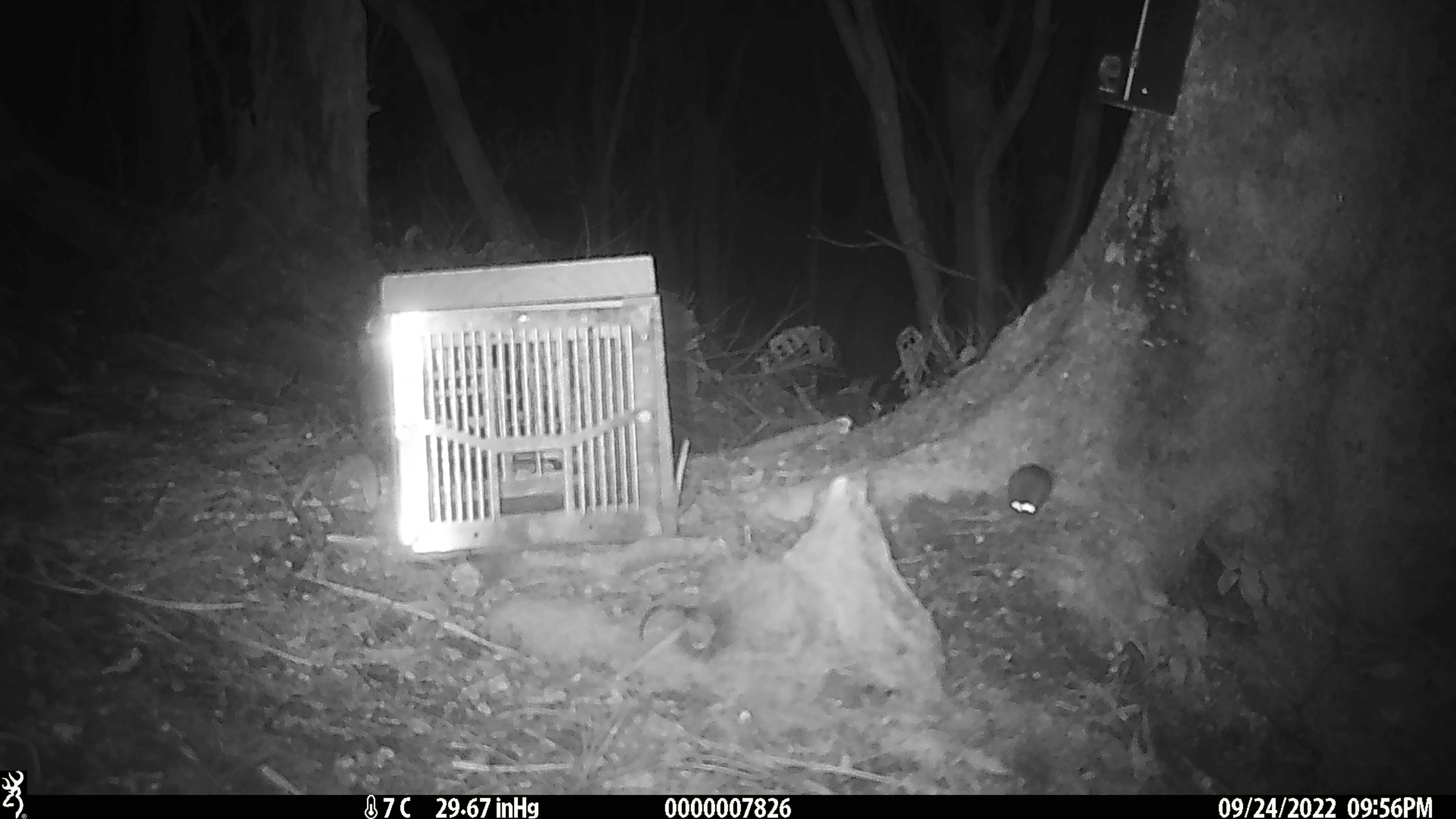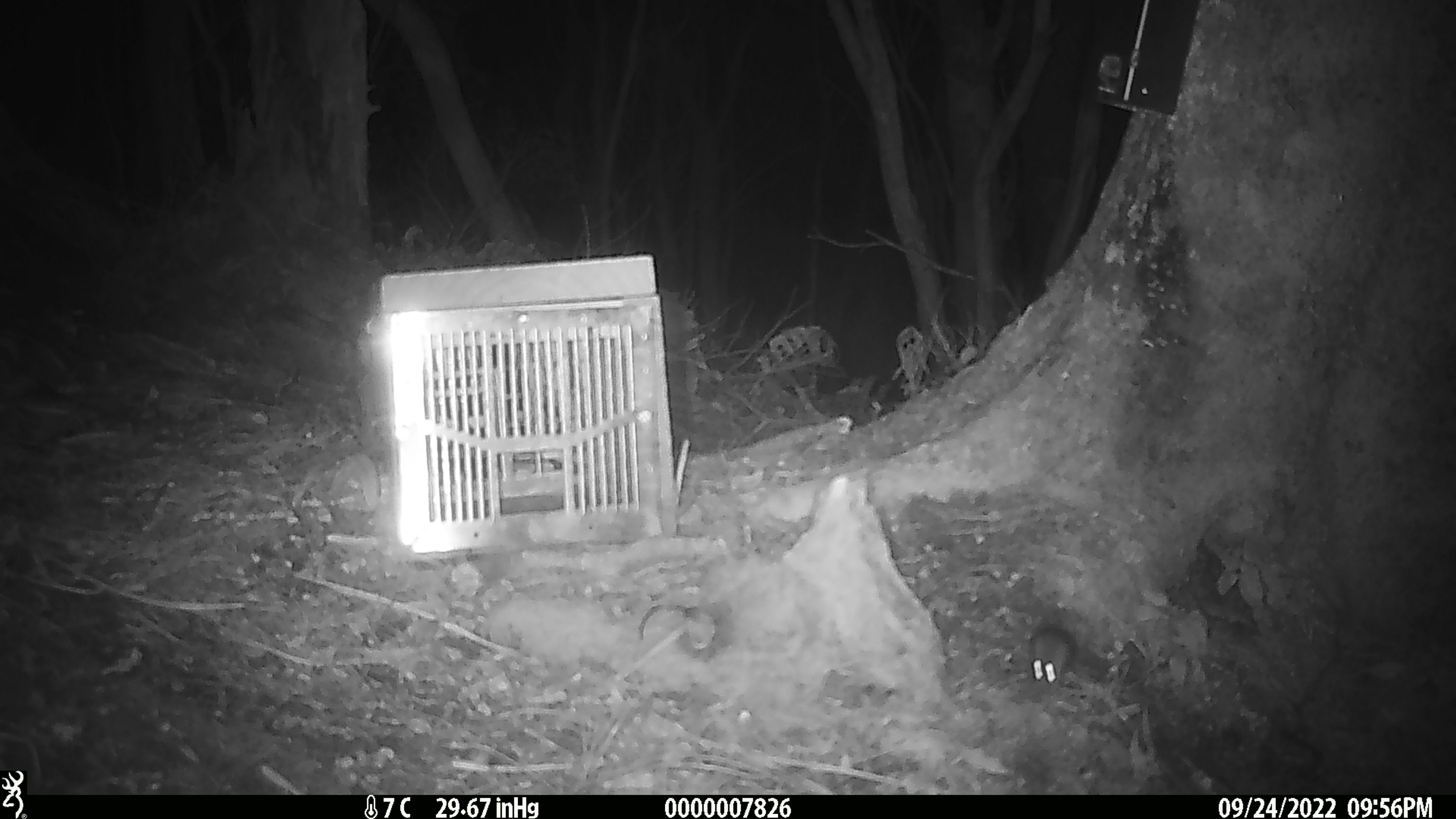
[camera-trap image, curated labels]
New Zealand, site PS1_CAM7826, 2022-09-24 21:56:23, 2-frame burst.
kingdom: Animalia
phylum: Chordata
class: Mammalia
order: Rodentia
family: Muridae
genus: Mus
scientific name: Mus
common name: mouse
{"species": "mouse (Mus)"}